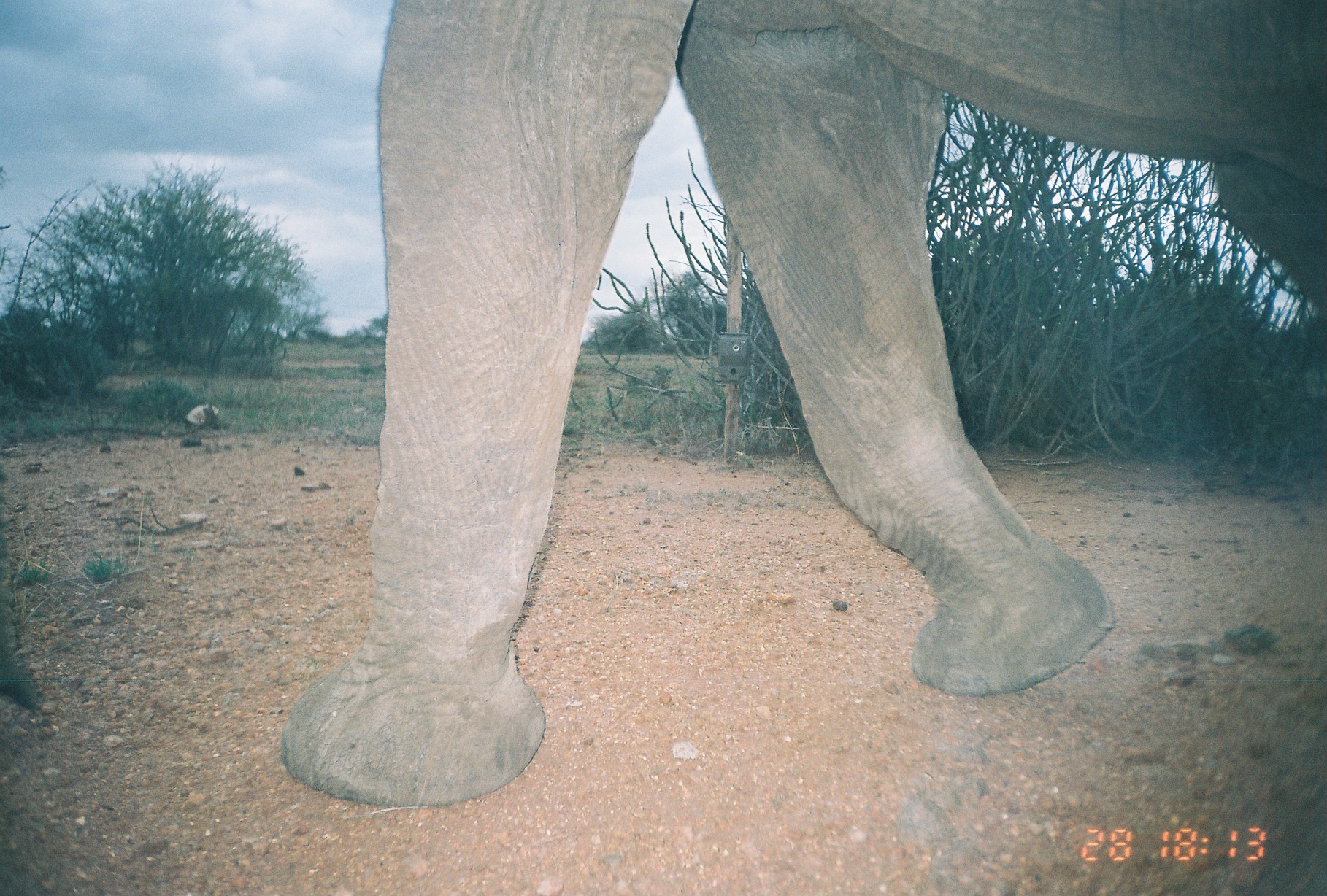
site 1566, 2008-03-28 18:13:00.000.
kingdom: Animalia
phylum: Chordata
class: Mammalia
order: Proboscidea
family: Elephantidae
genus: Loxodonta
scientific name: Loxodonta africana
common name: african bush elephant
Loxodonta africana (african bush elephant), count 1.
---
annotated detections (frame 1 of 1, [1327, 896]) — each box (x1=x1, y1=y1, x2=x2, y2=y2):
loxodonta africana: (x1=278, y1=0, x2=1327, y2=807)